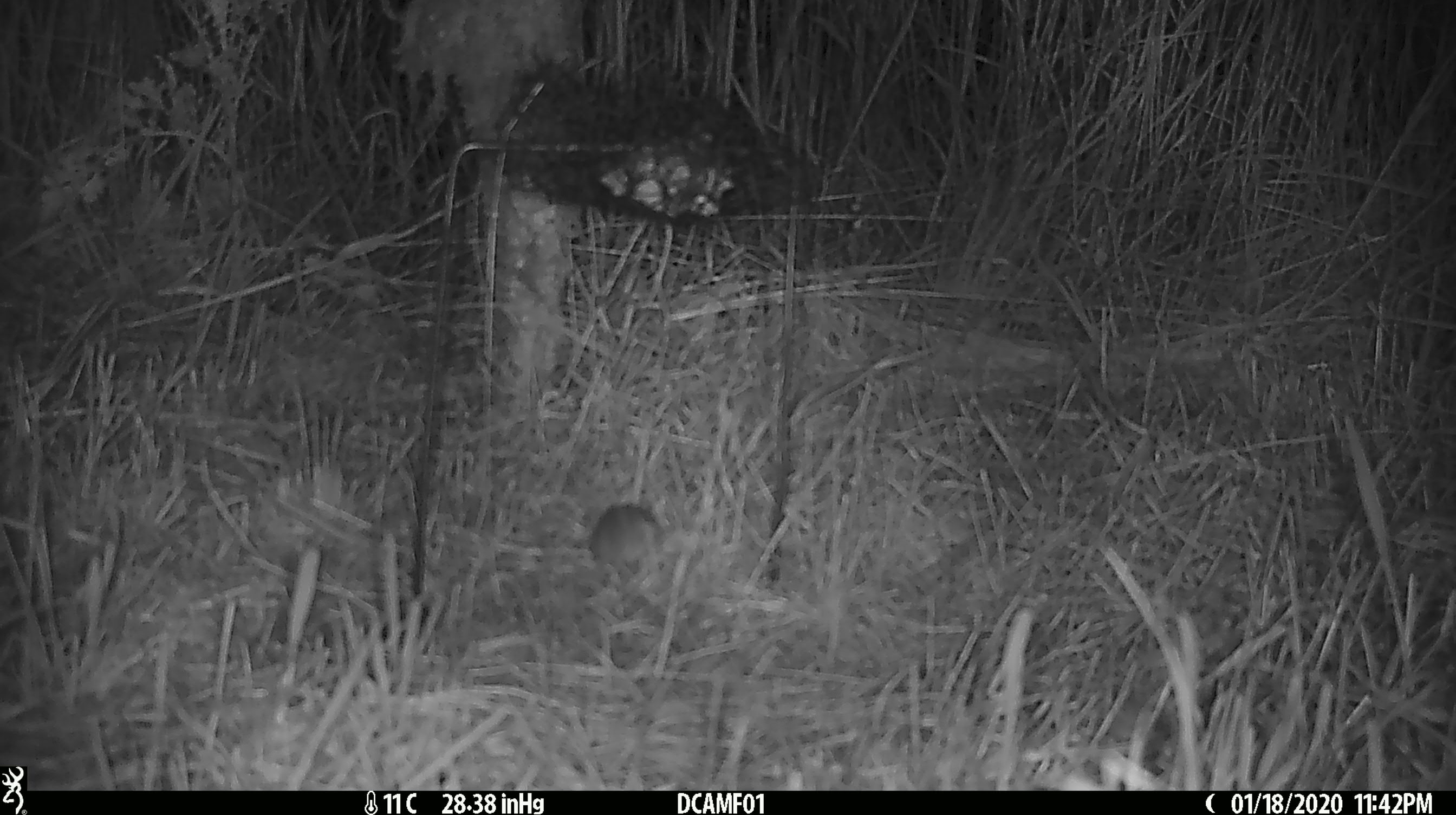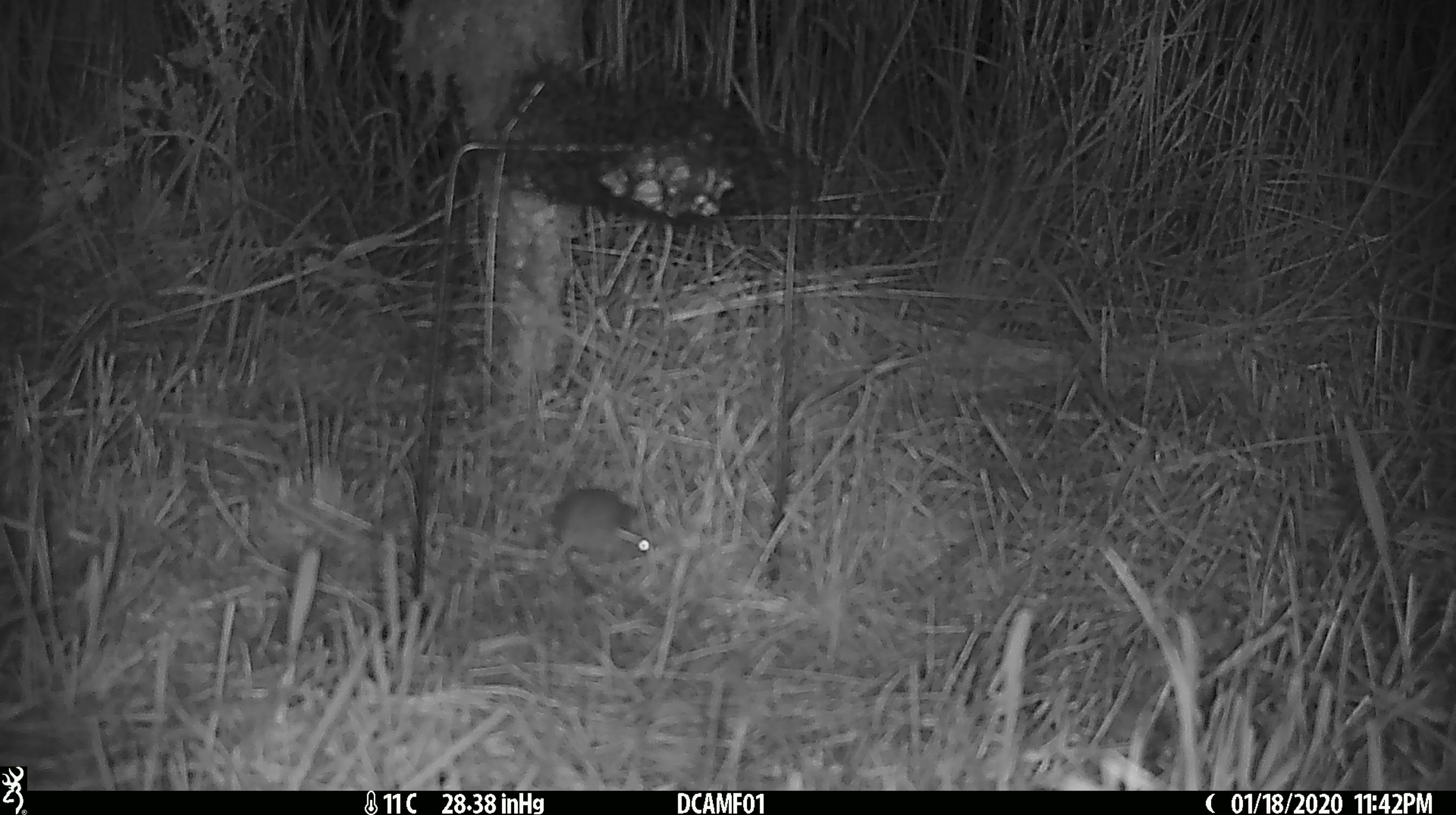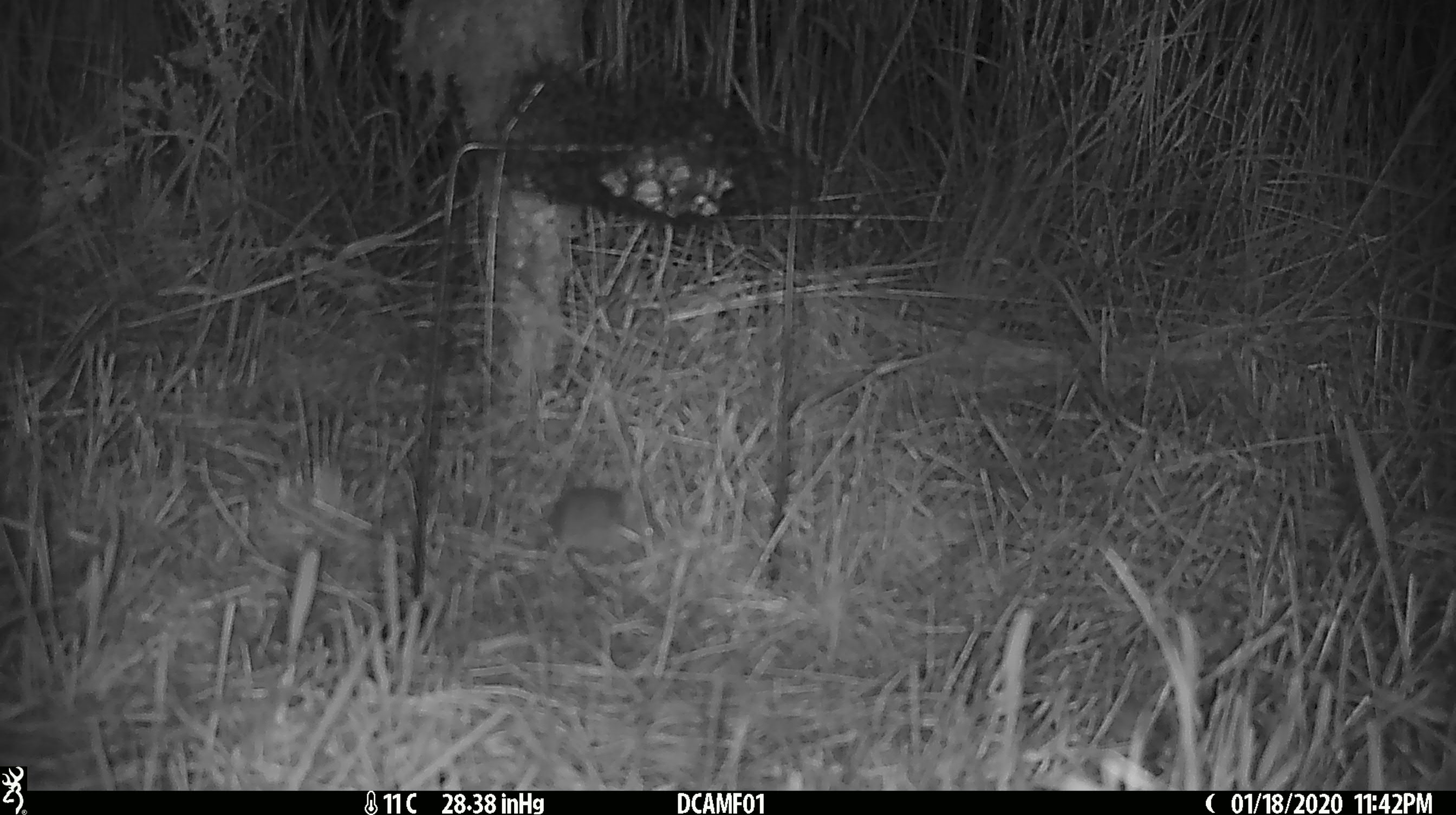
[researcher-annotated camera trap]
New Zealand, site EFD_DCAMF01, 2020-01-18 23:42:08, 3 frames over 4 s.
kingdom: Animalia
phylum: Chordata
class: Mammalia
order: Rodentia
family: Muridae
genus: Mus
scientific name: Mus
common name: mouse